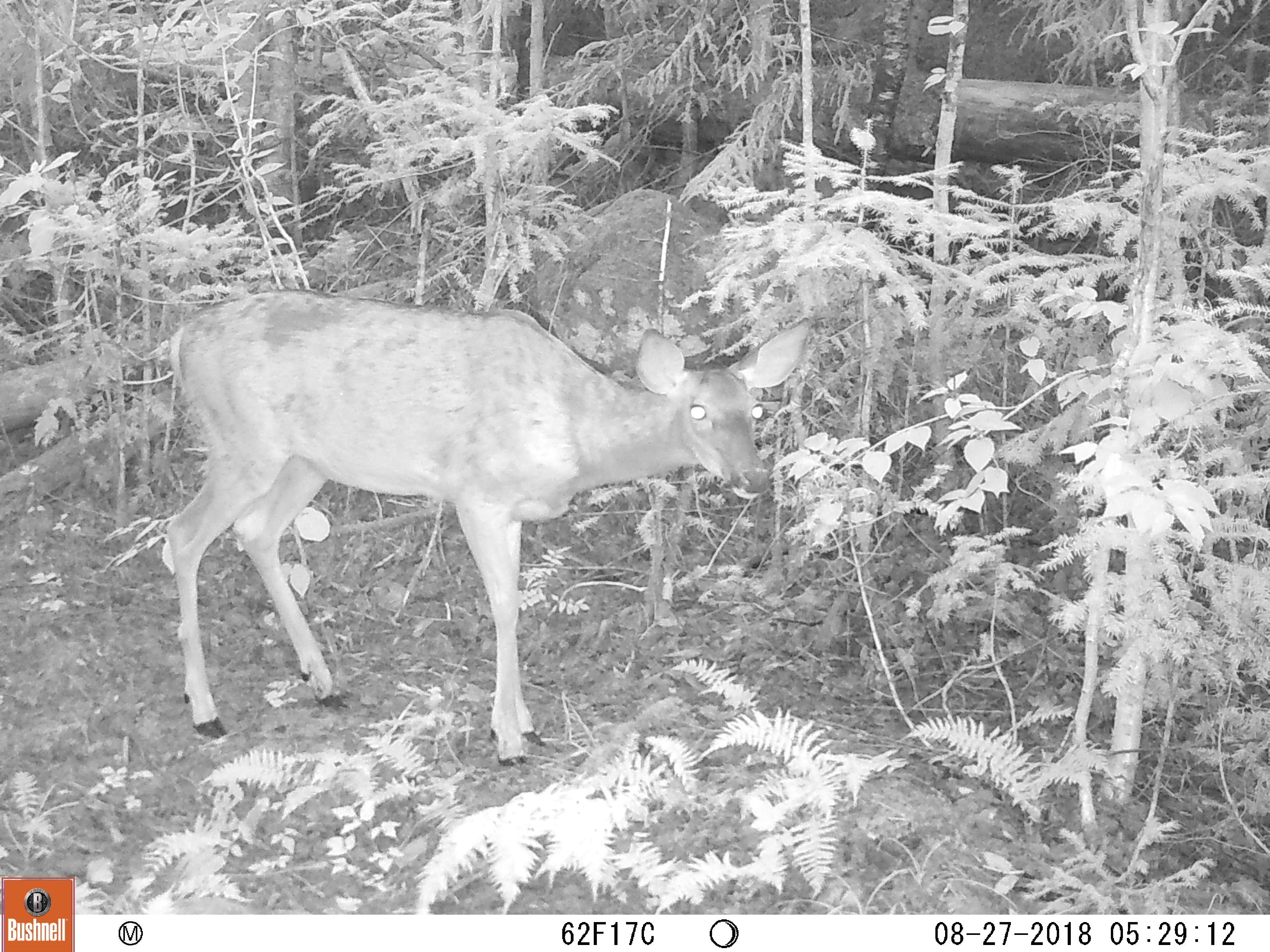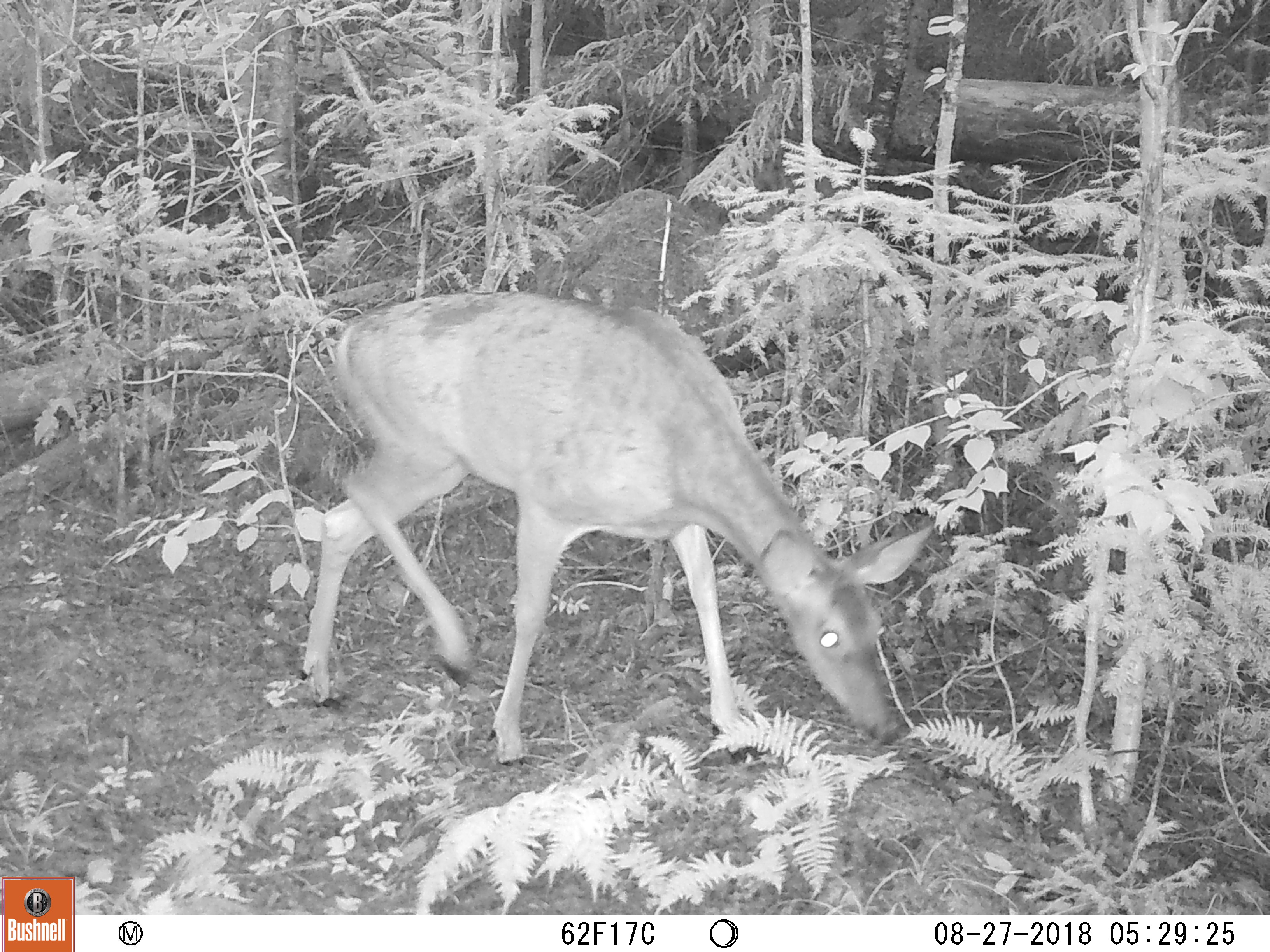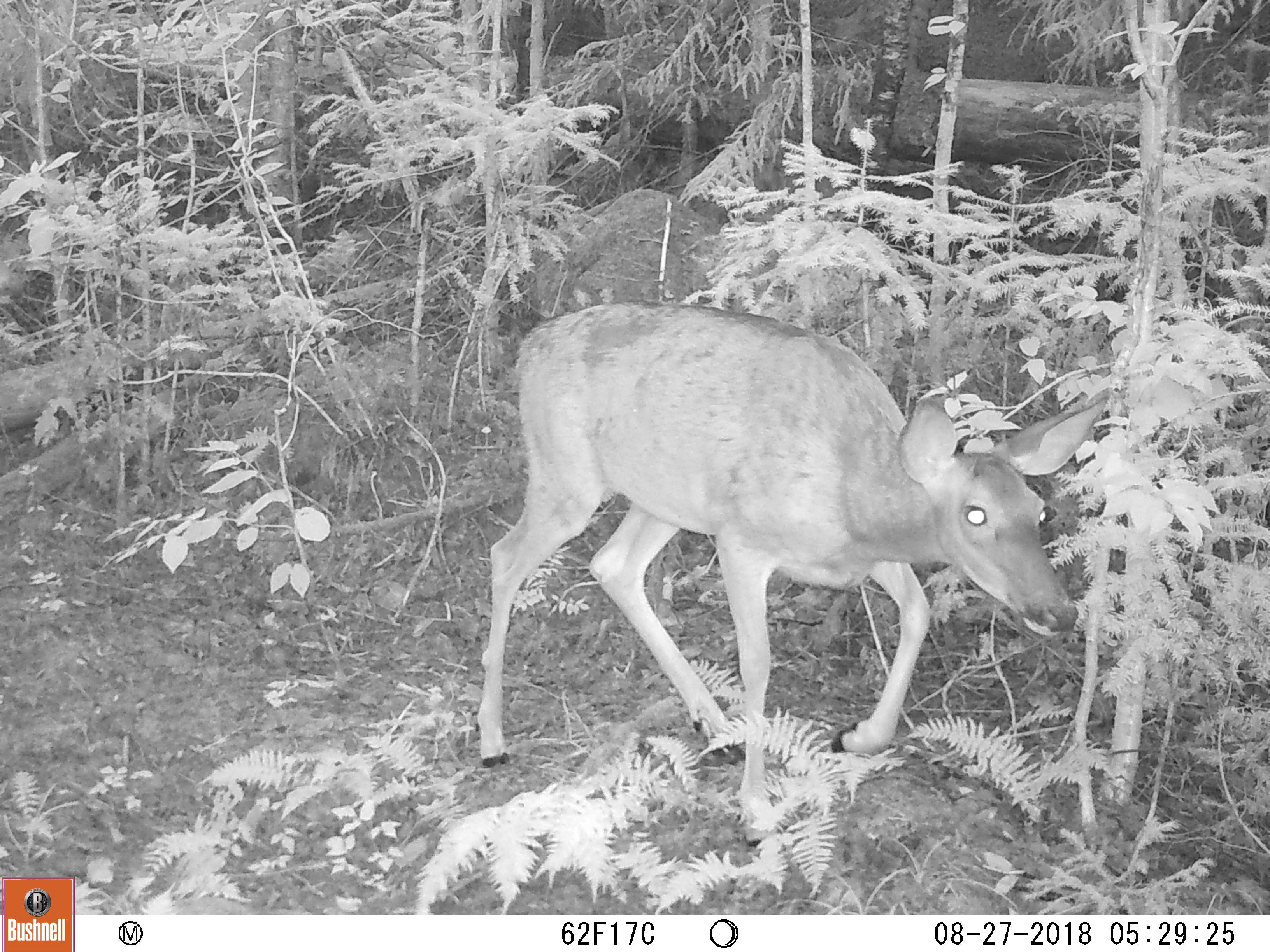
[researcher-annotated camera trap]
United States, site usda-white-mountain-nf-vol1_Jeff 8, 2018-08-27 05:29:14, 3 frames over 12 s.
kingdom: Animalia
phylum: Chordata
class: Mammalia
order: Artiodactyla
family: Cervidae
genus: Odocoileus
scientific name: Odocoileus virginianus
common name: white-tailed deer